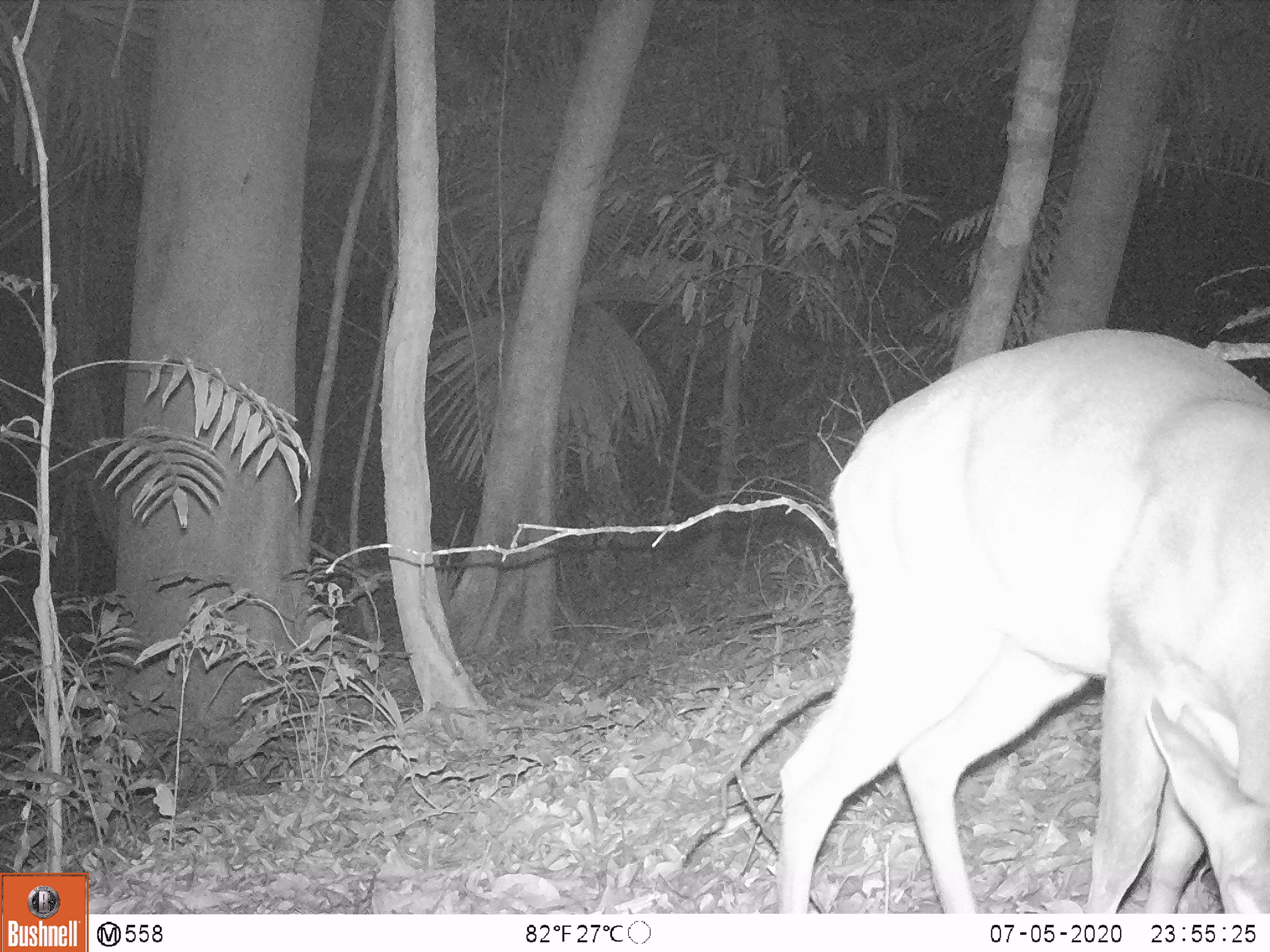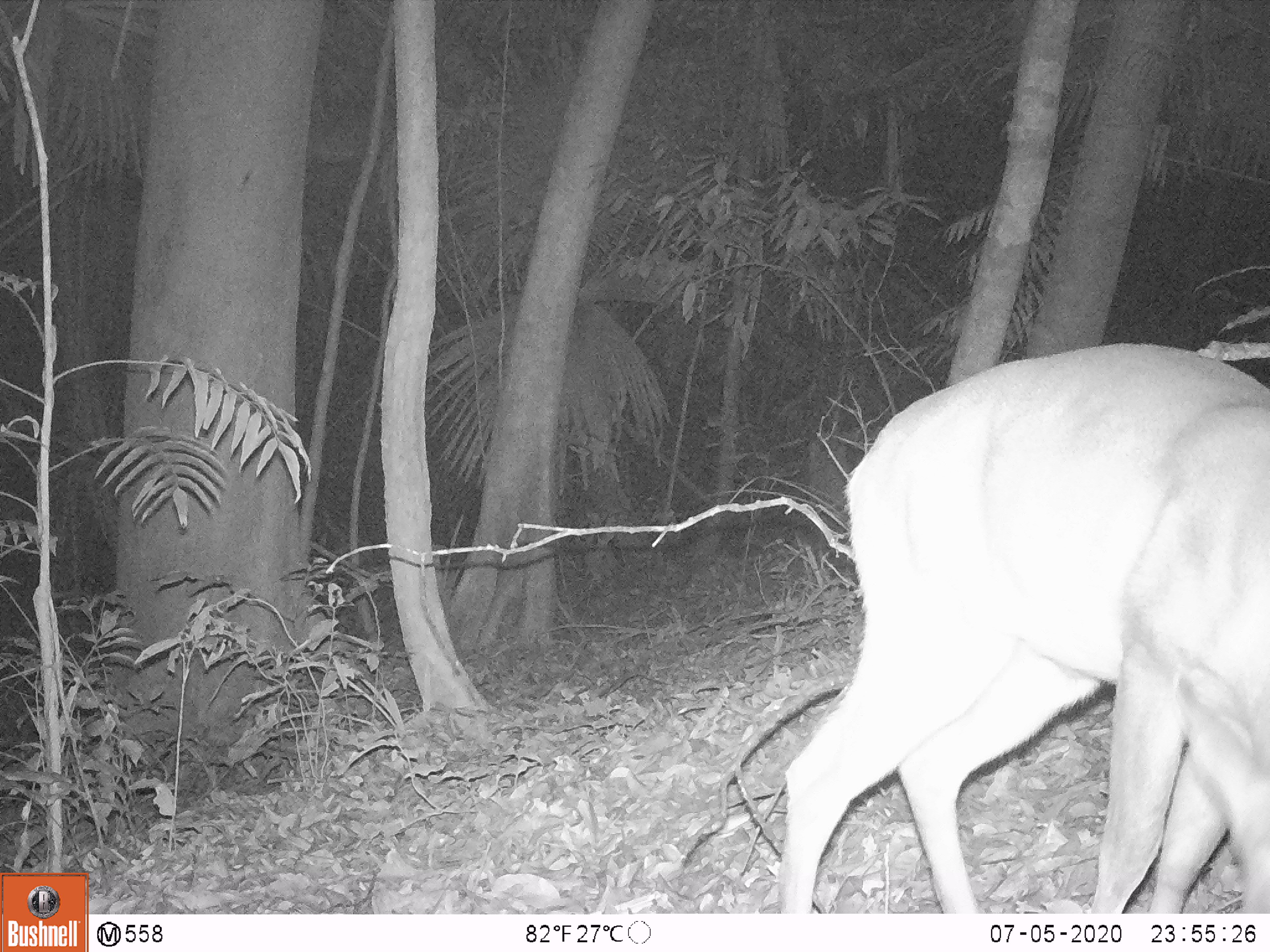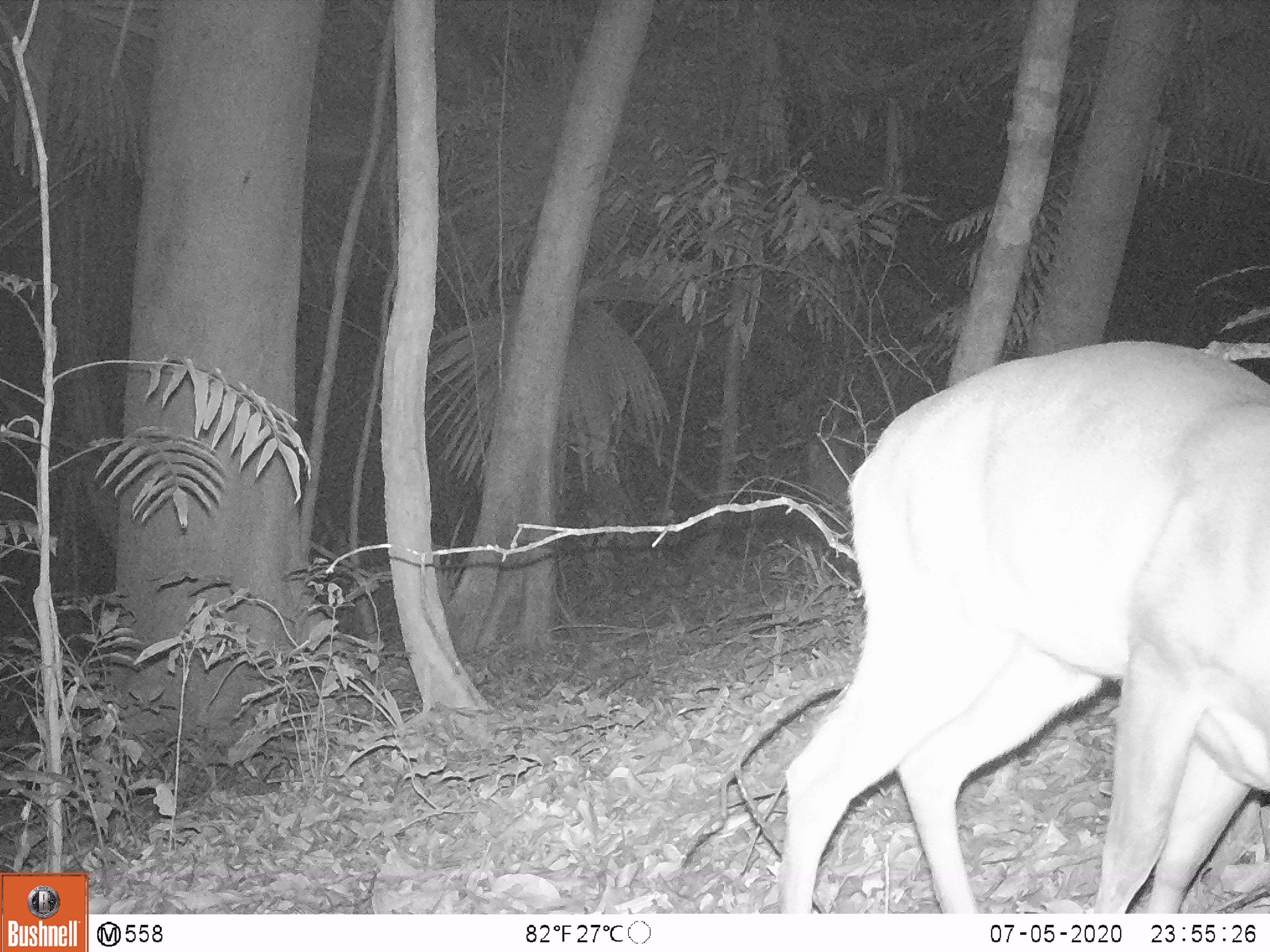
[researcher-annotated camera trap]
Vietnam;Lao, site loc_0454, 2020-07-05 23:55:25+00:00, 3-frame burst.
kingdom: Animalia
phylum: Chordata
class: Mammalia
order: Artiodactyla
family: Cervidae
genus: Muntiacus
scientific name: Muntiacus vuquangensis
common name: large-antlered muntjac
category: large antlered muntjac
Large antlered muntjac (large-antlered muntjac) (Muntiacus vuquangensis). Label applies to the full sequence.